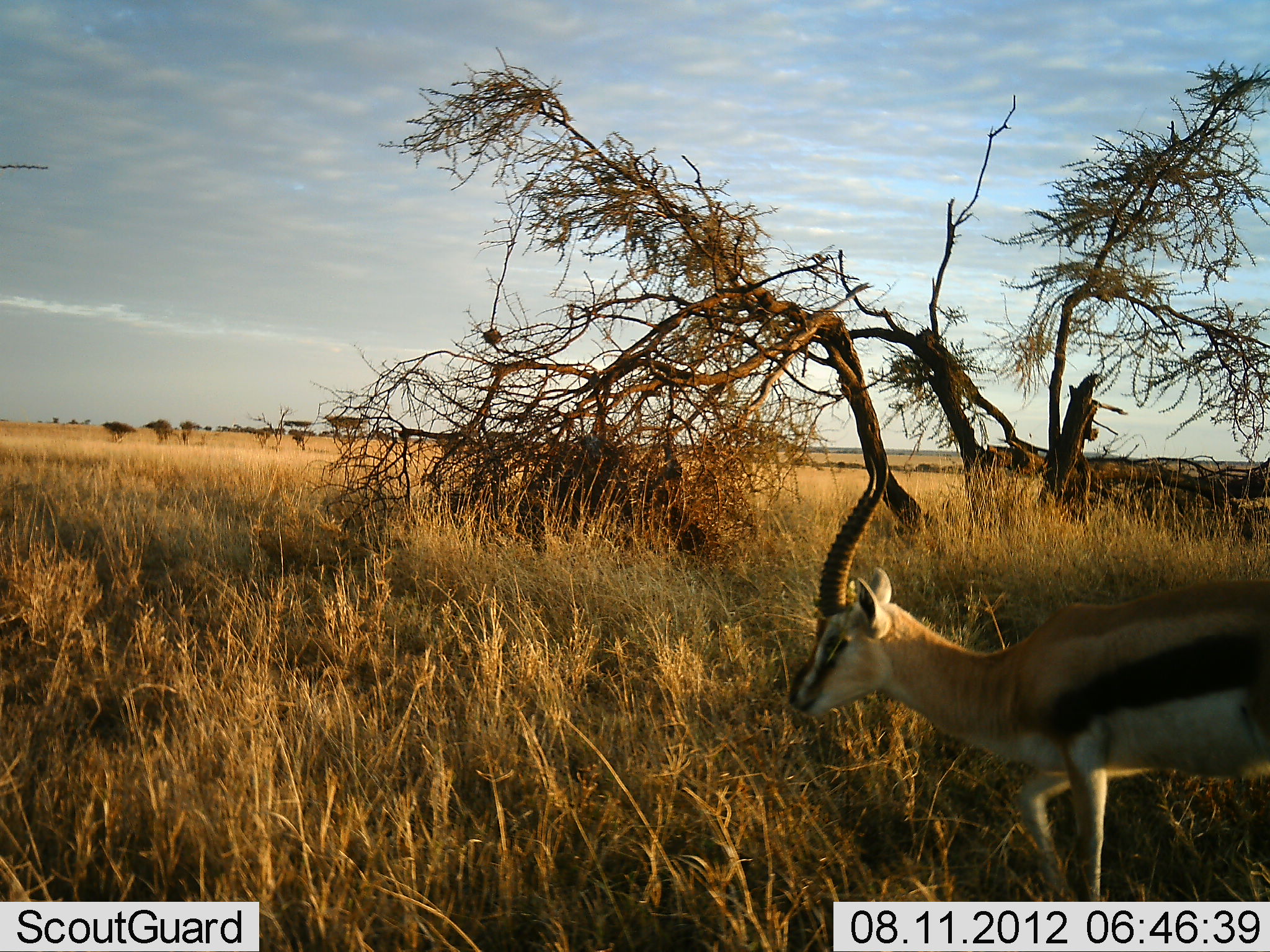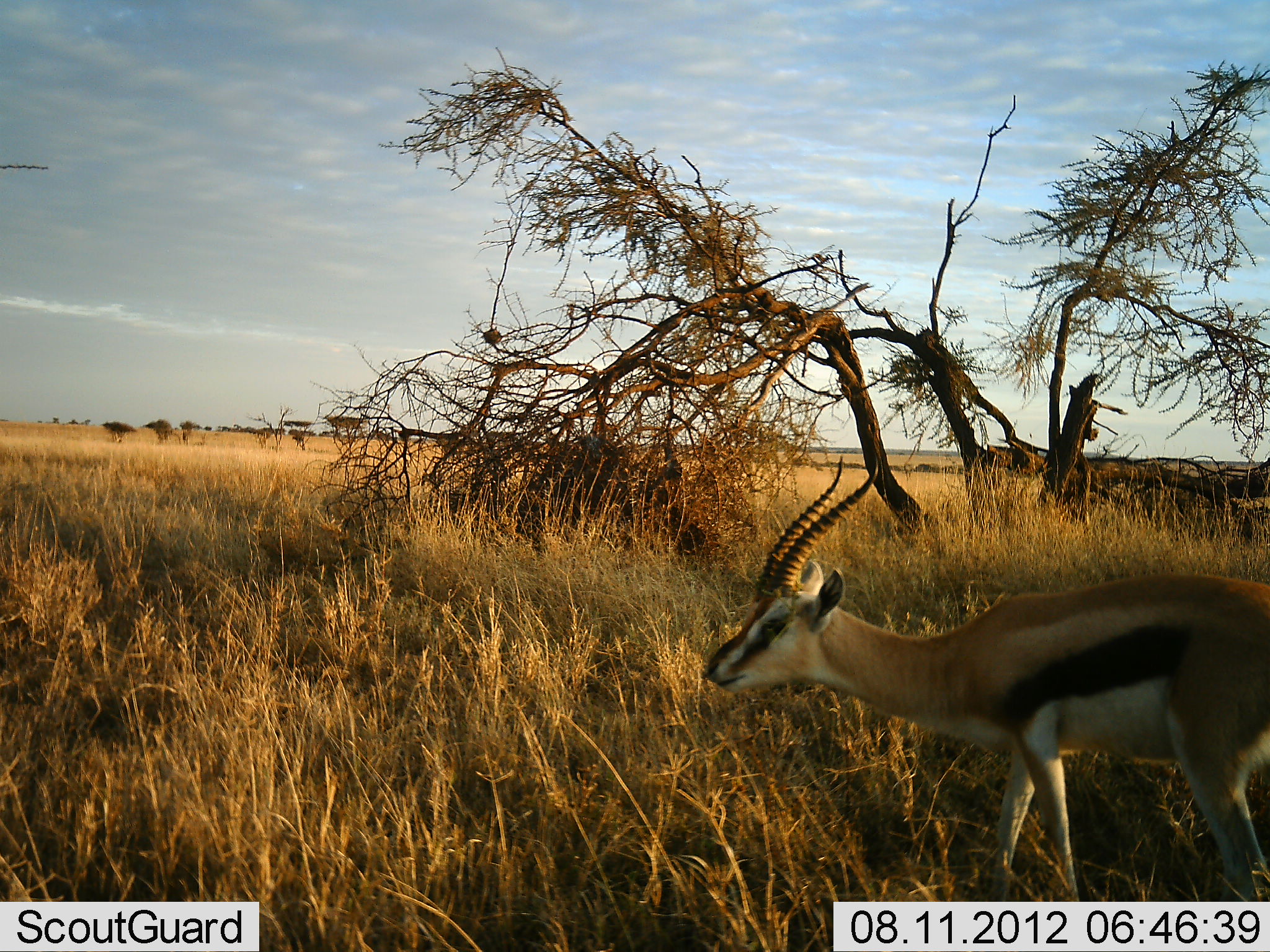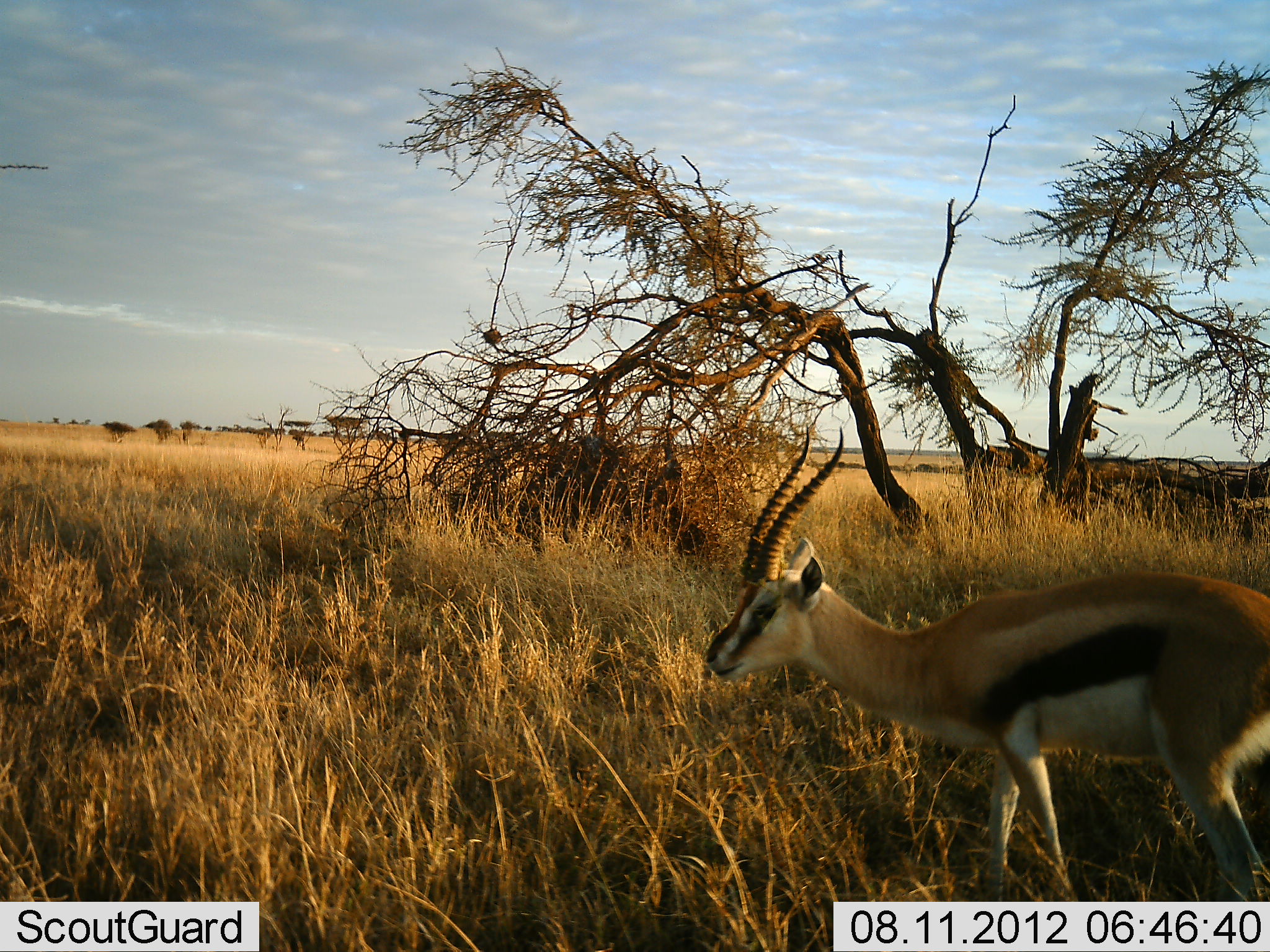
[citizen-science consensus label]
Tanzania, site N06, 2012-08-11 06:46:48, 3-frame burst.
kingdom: Animalia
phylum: Chordata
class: Mammalia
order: Artiodactyla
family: Bovidae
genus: Eudorcas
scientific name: Eudorcas thomsonii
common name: thomson's gazelle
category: gazellethomsons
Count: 1.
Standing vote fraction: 50%.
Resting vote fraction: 0%.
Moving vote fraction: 50%.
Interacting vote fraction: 0%.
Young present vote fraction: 0%.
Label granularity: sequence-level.